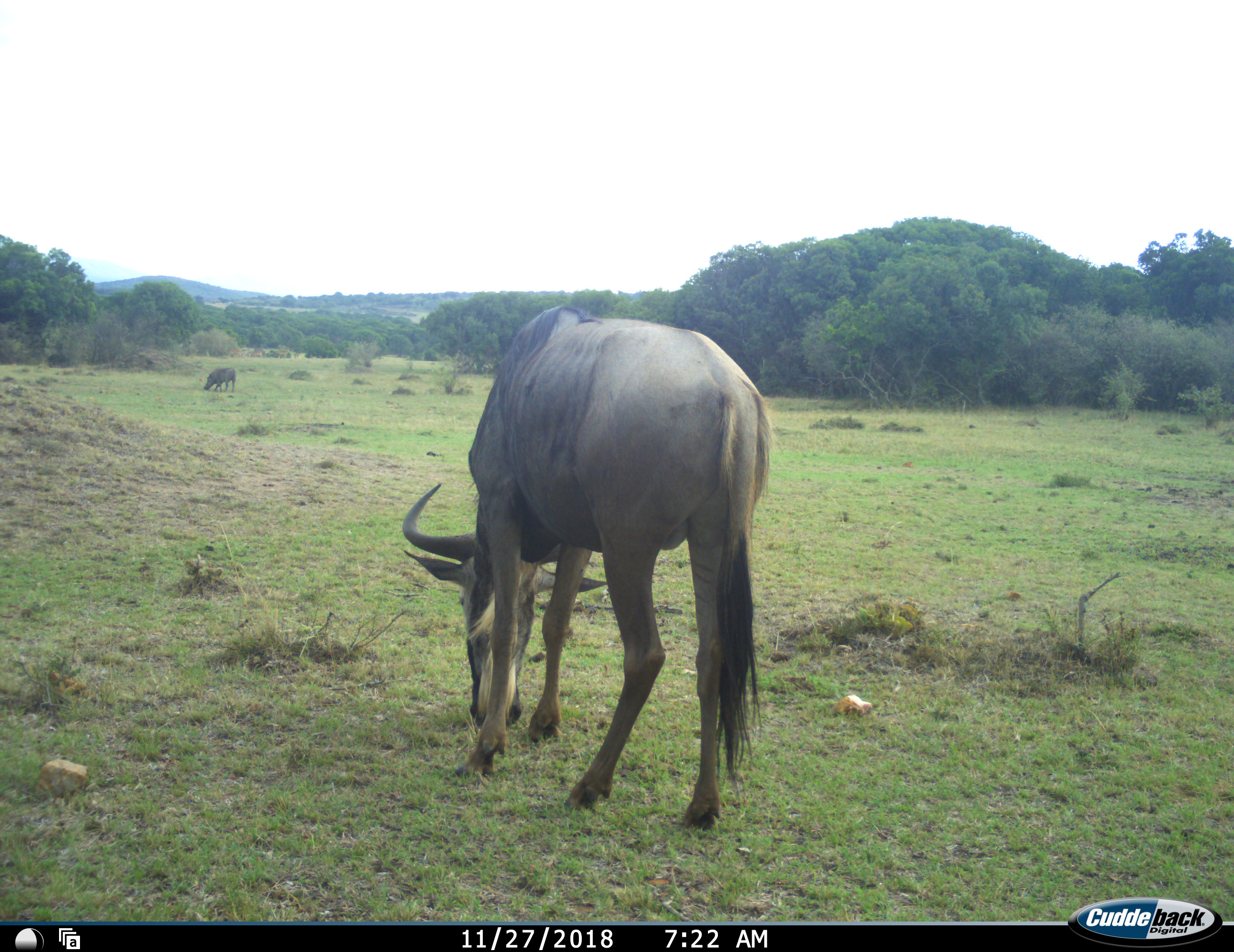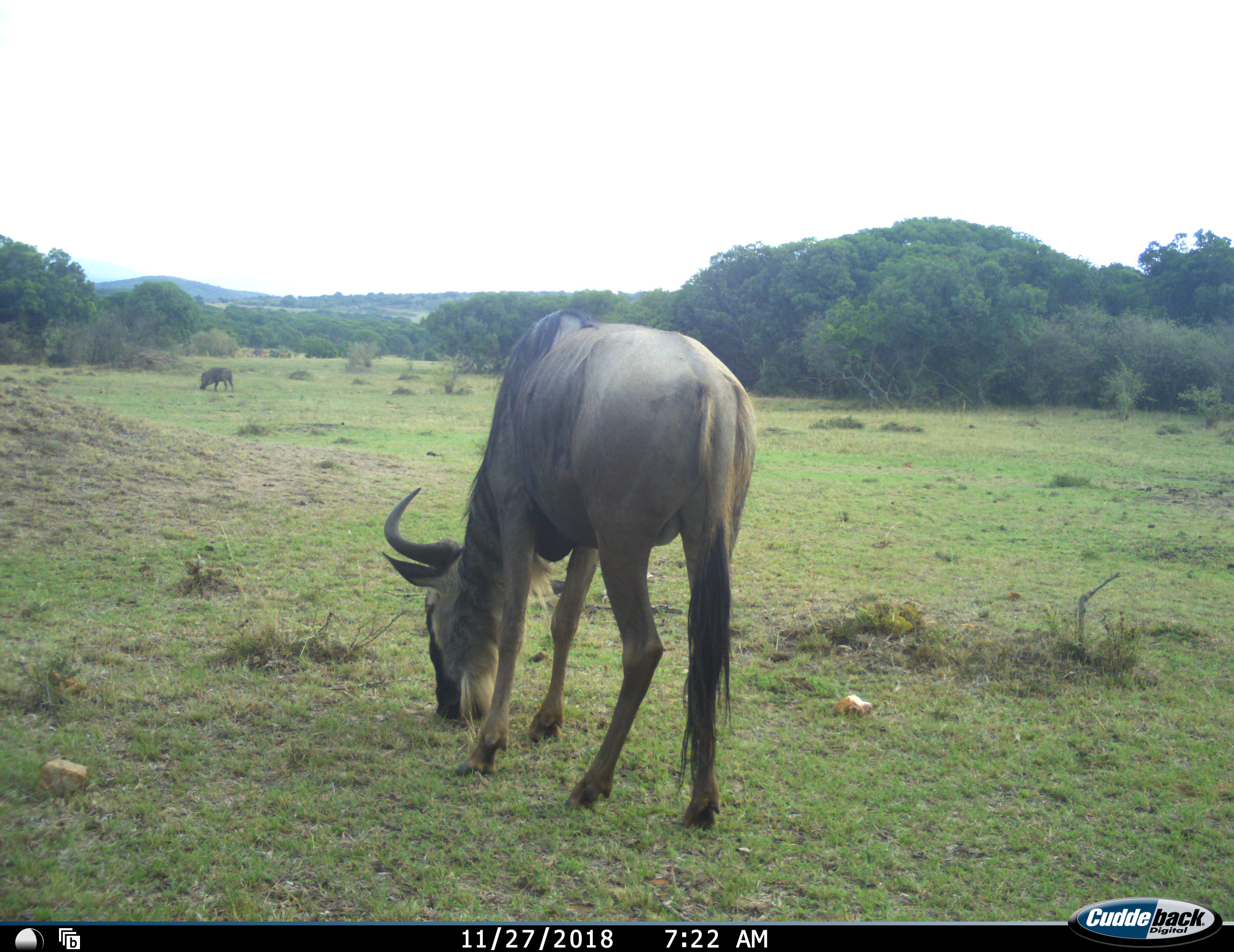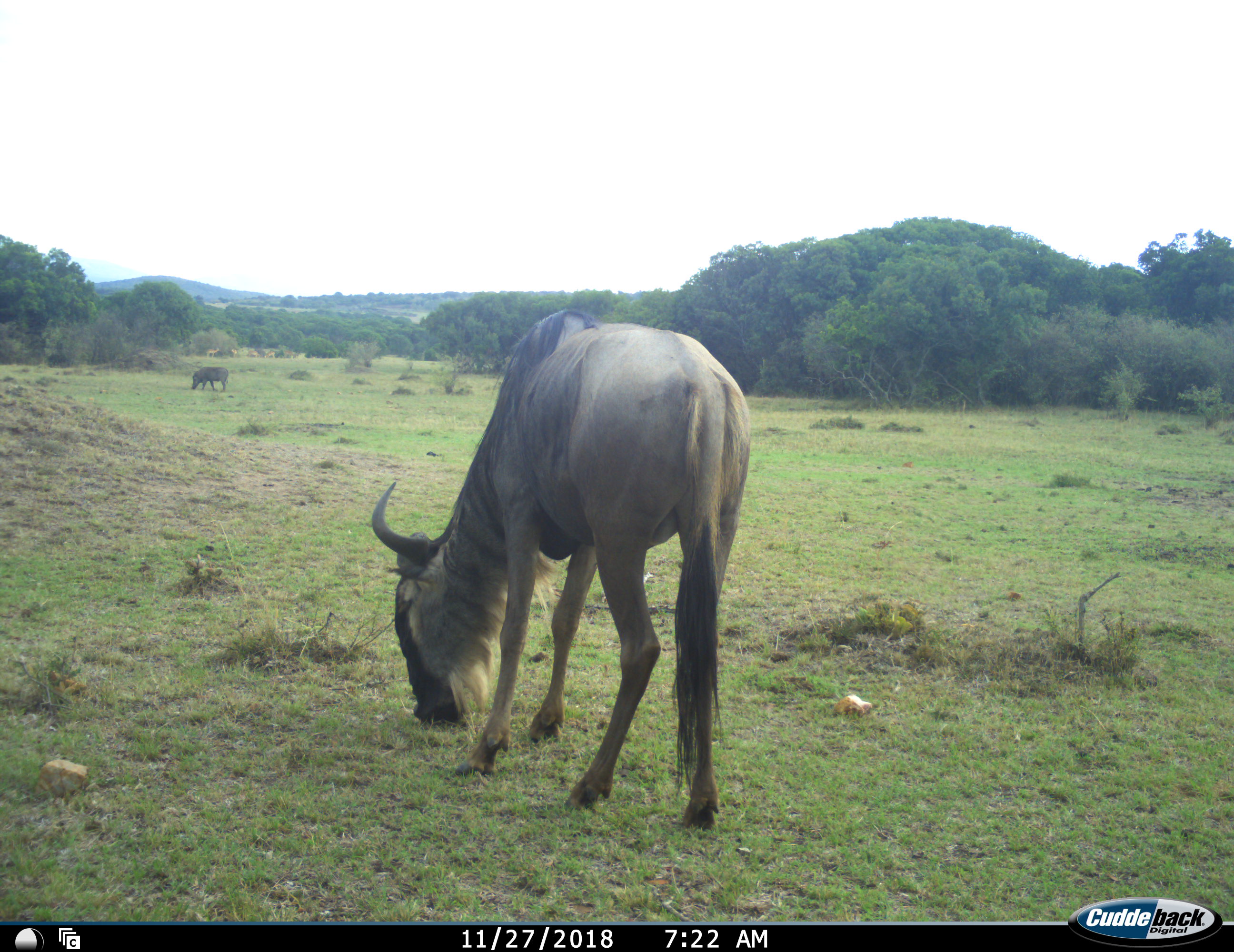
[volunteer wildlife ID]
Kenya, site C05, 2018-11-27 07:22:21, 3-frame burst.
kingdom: Animalia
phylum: Chordata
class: Mammalia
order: Artiodactyla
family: Suidae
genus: Phacochoerus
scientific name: Phacochoerus africanus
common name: warthog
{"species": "warthog (Phacochoerus africanus)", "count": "1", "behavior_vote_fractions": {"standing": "20%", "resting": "0%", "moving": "20%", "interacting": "0%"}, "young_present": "0%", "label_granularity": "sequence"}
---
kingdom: Animalia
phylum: Chordata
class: Mammalia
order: Artiodactyla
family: Bovidae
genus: Connochaetes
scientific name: Connochaetes taurinus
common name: common wildebeest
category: wildebeest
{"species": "wildebeest (common wildebeest) (Connochaetes taurinus)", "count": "1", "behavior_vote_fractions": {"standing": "22%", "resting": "0%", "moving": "0%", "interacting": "0%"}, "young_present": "0%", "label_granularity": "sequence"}